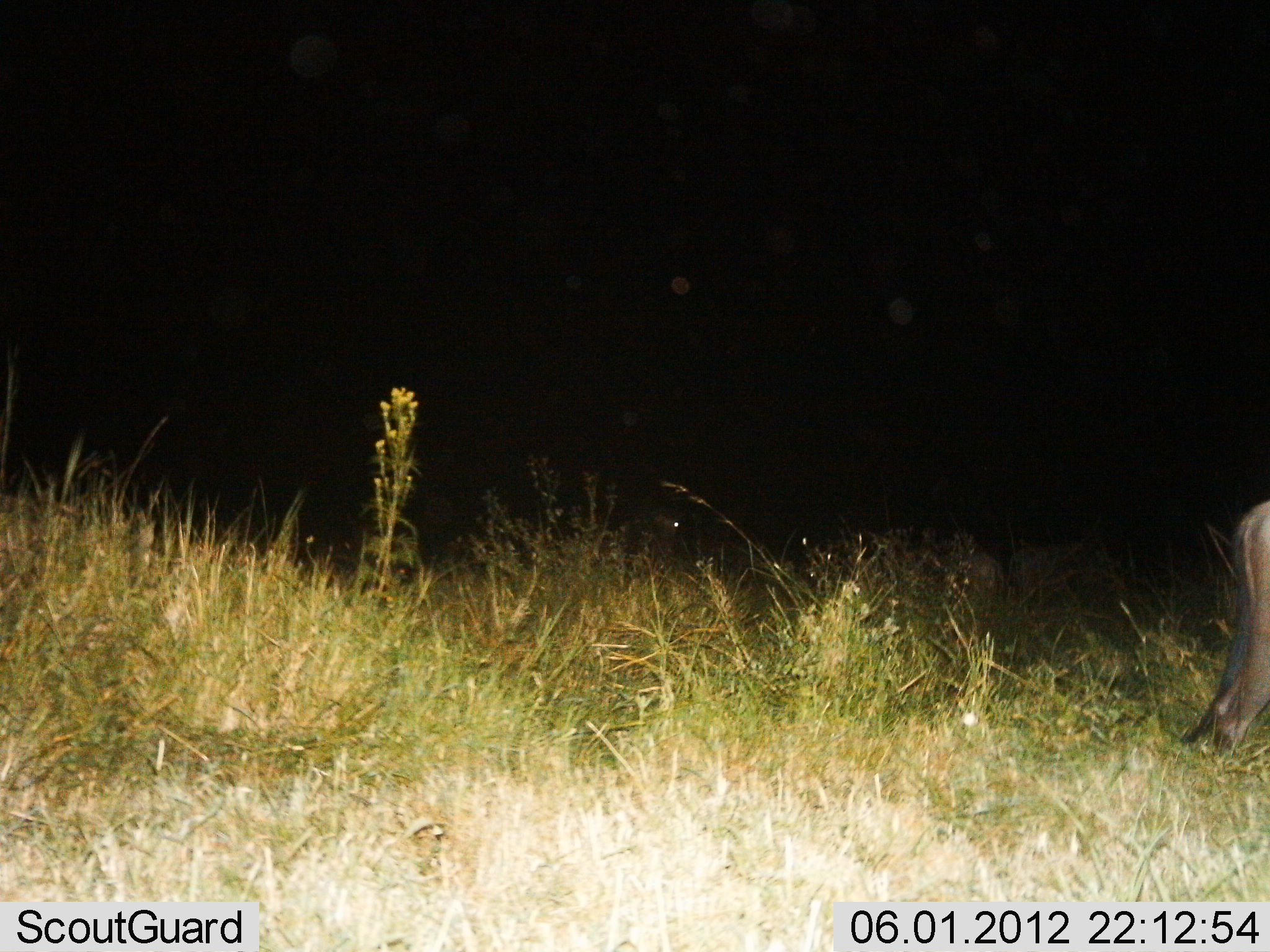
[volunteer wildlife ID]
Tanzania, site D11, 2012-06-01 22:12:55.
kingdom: Animalia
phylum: Chordata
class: Mammalia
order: Artiodactyla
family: Bovidae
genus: Connochaetes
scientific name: Connochaetes taurinus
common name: blue wildebeest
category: wildebeest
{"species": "wildebeest (blue wildebeest) (Connochaetes taurinus)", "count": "1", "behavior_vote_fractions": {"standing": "40%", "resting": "10%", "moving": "60%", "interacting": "0%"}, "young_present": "0%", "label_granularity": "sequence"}